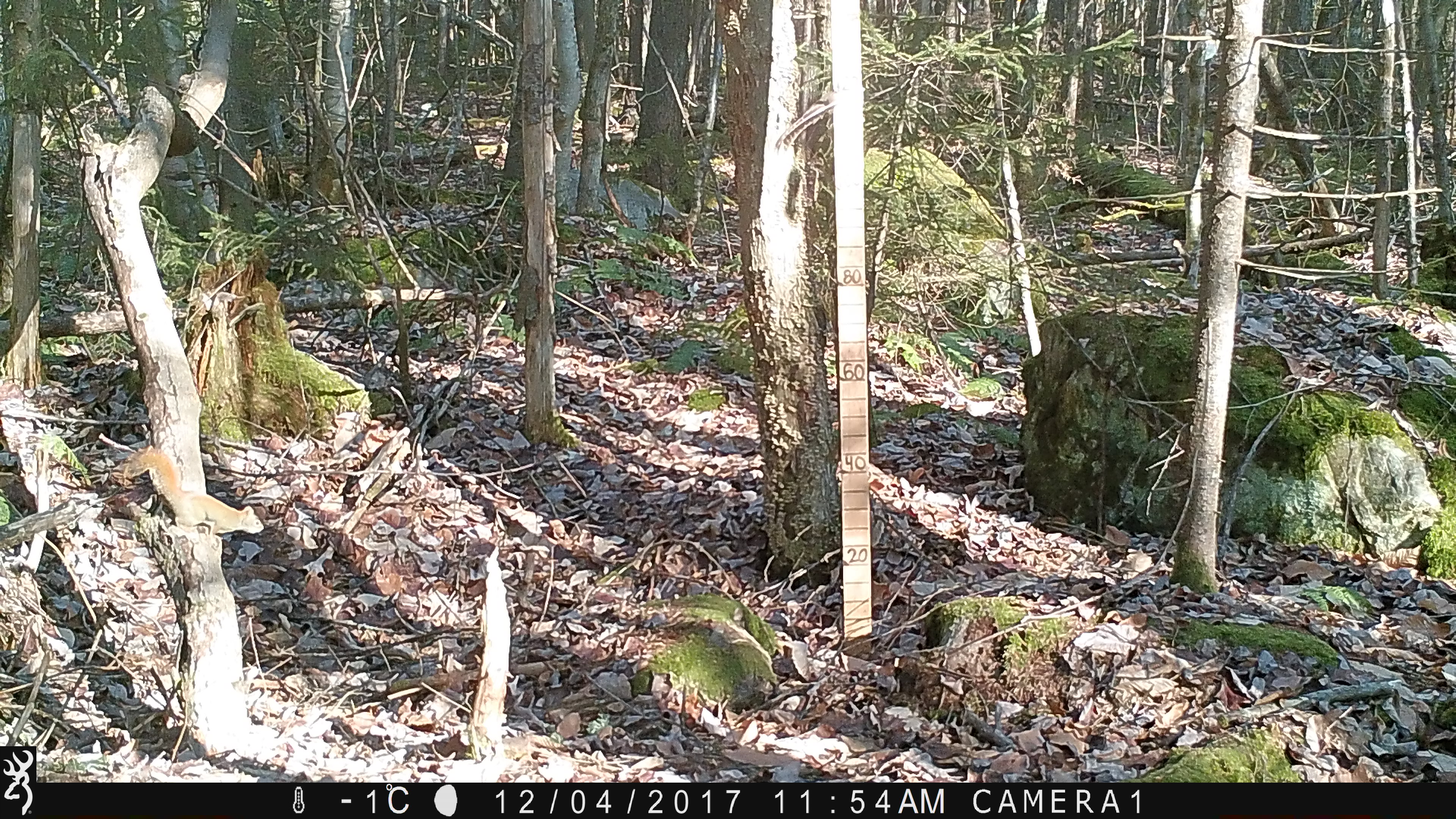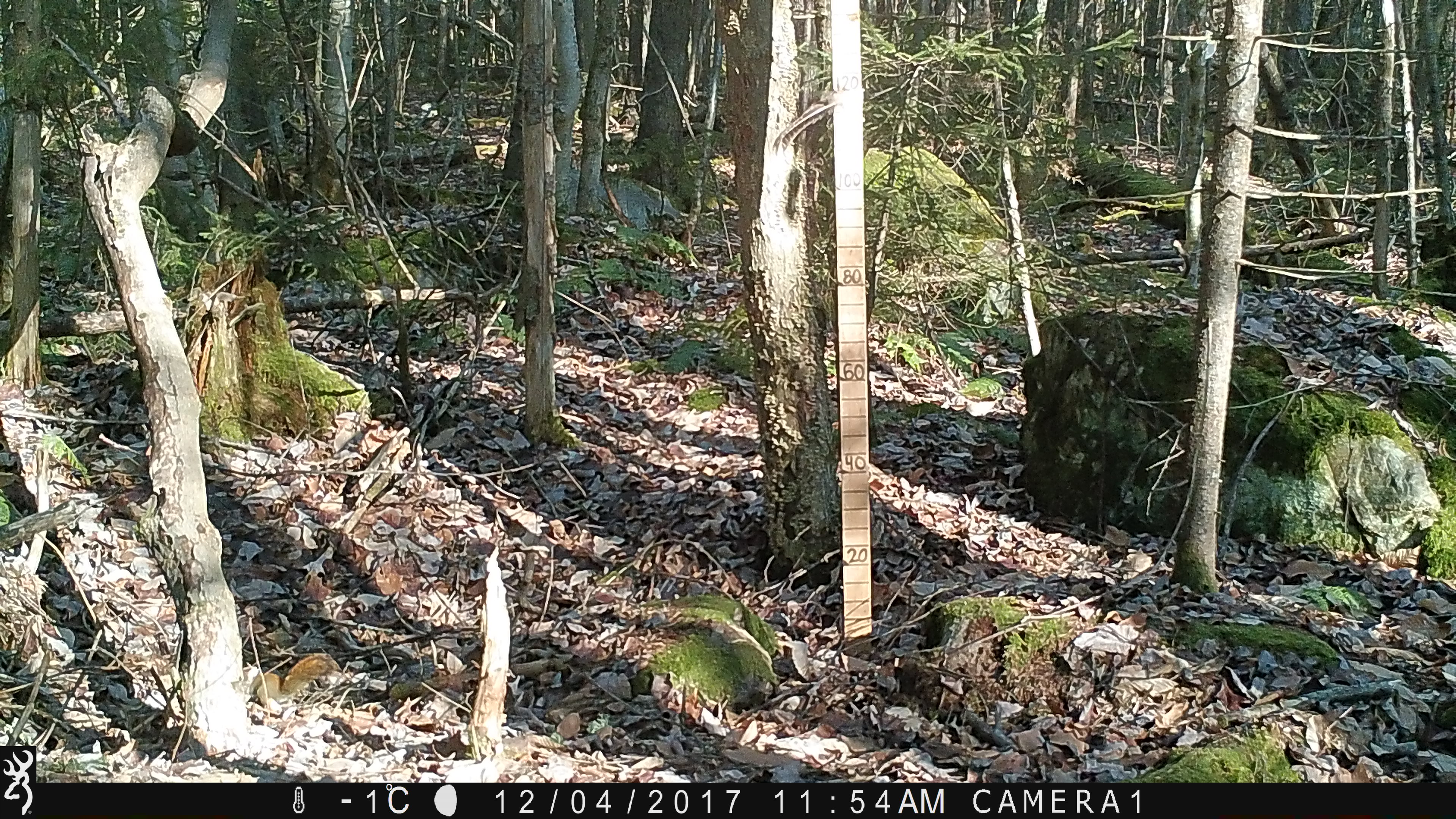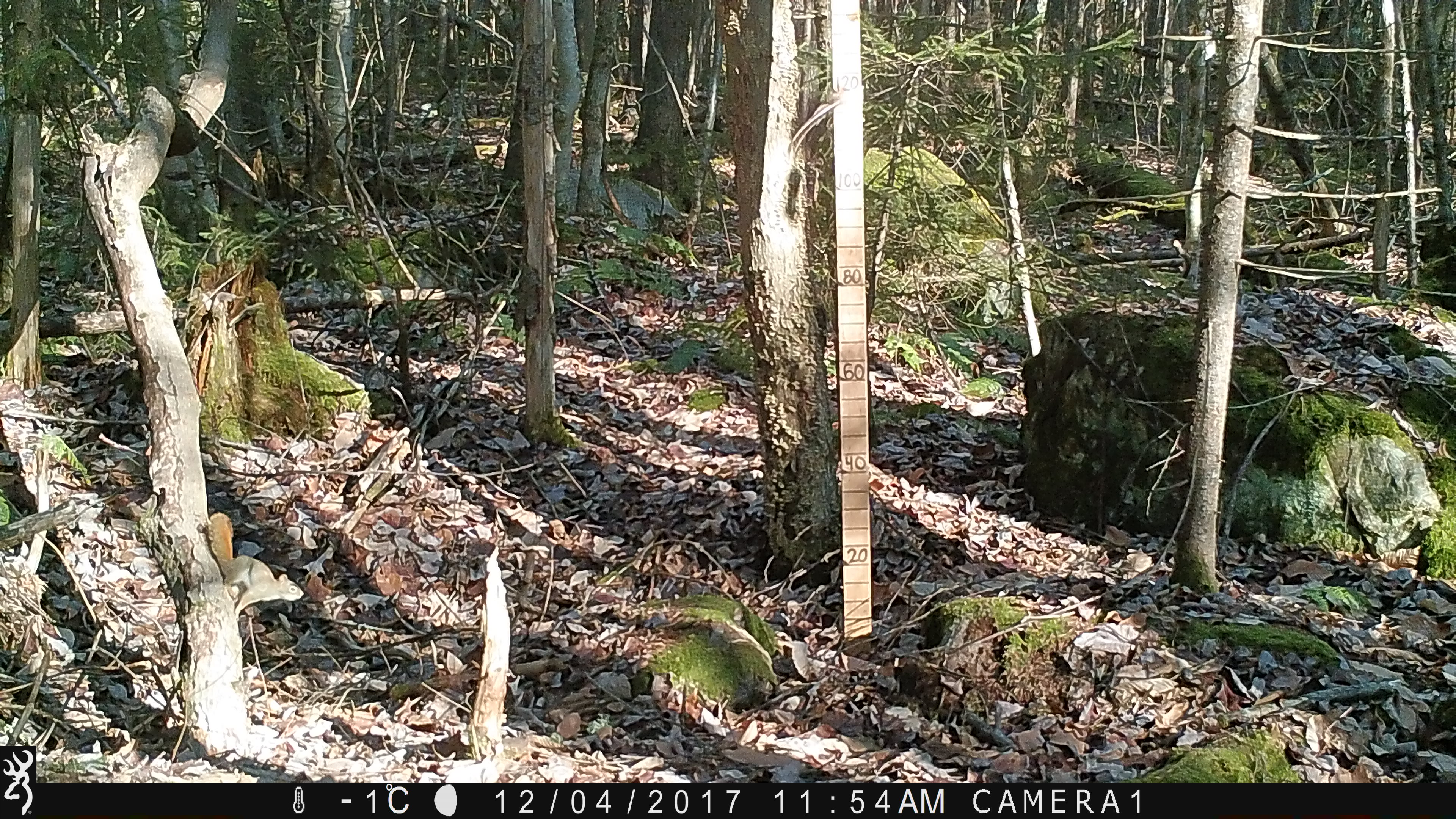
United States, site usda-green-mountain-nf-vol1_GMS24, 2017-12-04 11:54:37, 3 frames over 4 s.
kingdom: Animalia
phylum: Chordata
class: Mammalia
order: Rodentia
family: Sciuridae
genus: Tamiasciurus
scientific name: Tamiasciurus hudsonicus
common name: red squirrel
Red squirrel (Tamiasciurus hudsonicus).